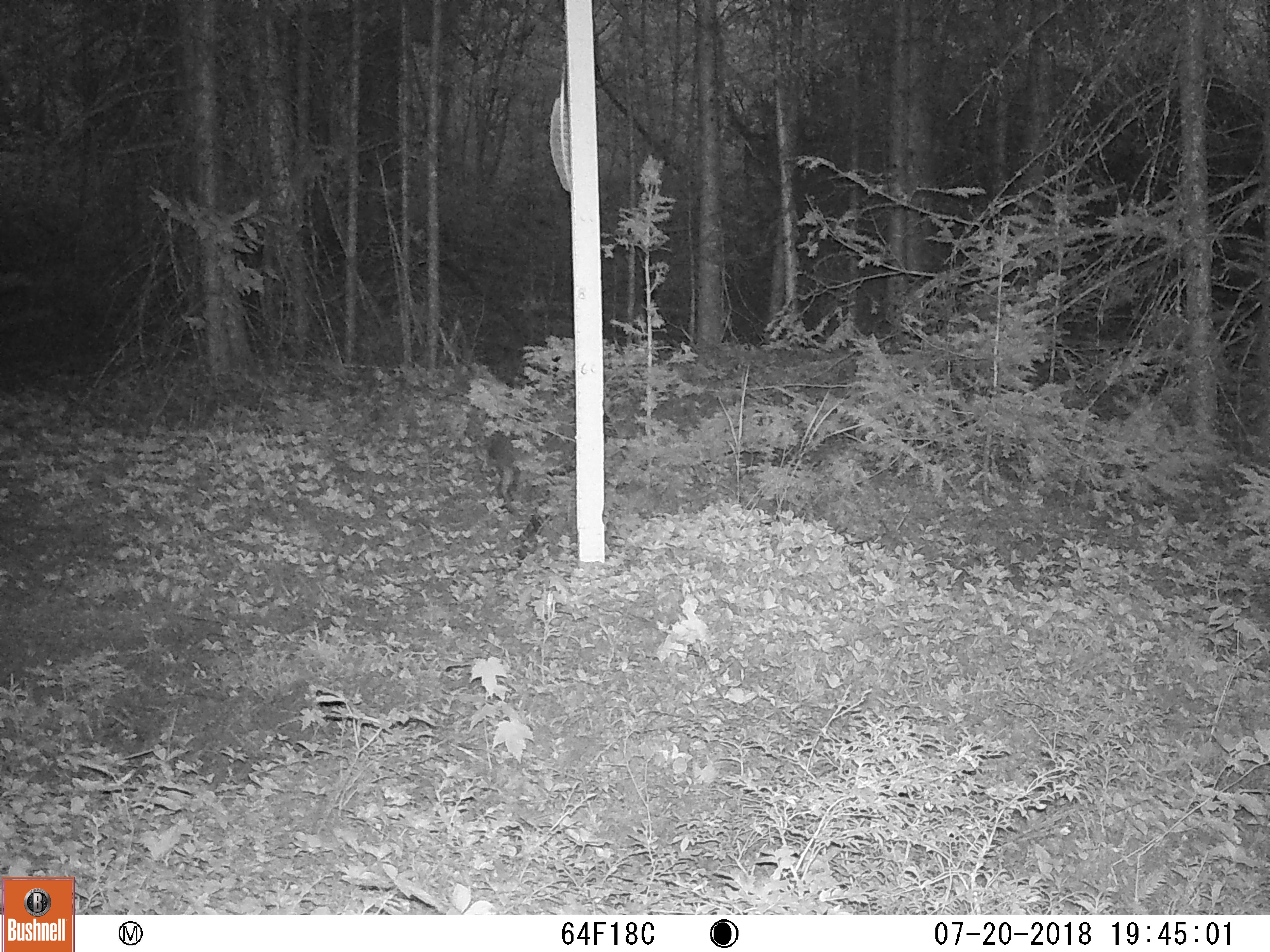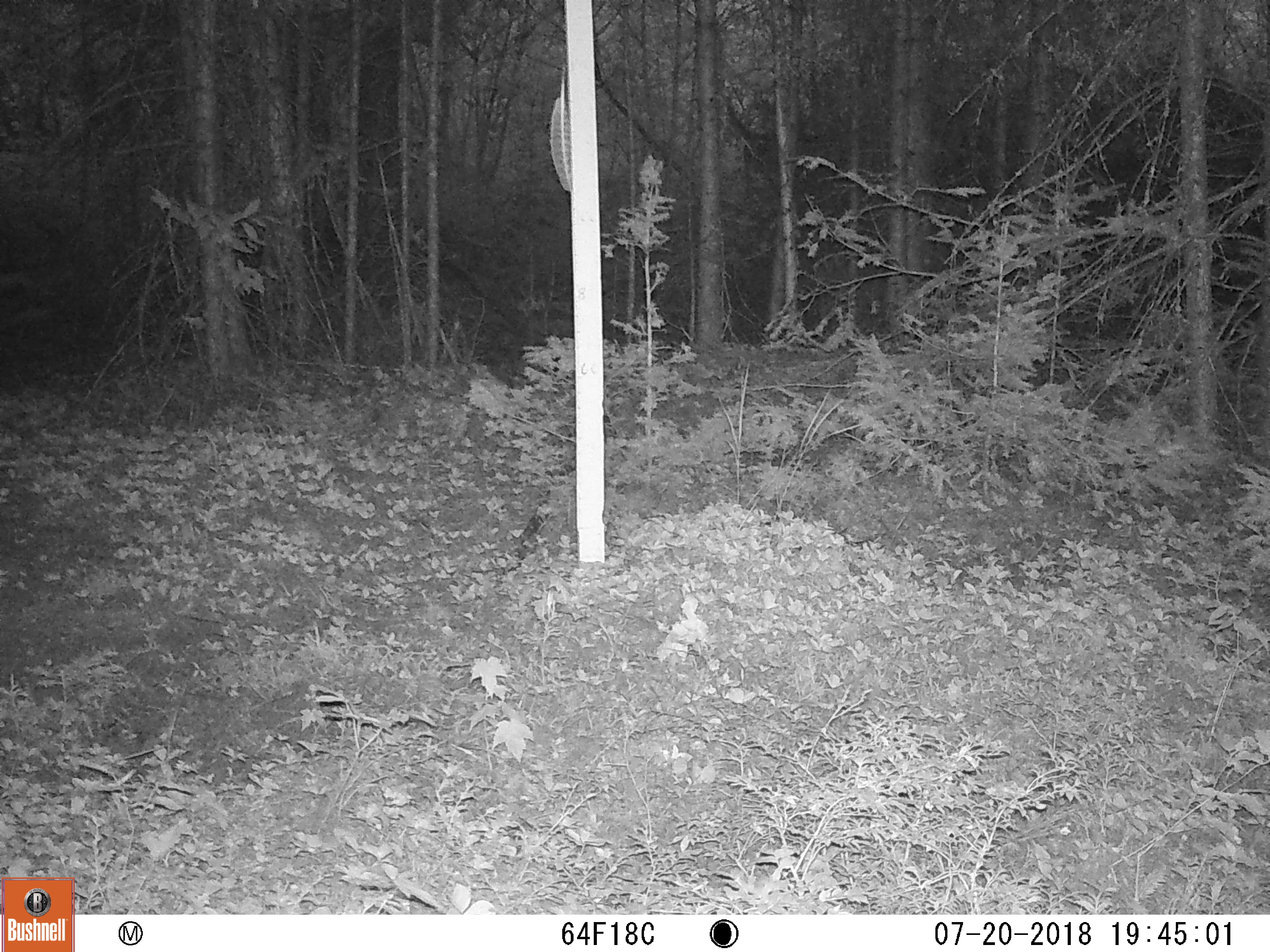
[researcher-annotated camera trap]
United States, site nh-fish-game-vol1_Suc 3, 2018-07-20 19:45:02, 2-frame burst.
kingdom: Animalia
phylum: Chordata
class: Mammalia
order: Lagomorpha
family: Leporidae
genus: Lepus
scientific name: Lepus americanus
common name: snowshoe hare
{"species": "snowshoe hare (Lepus americanus)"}